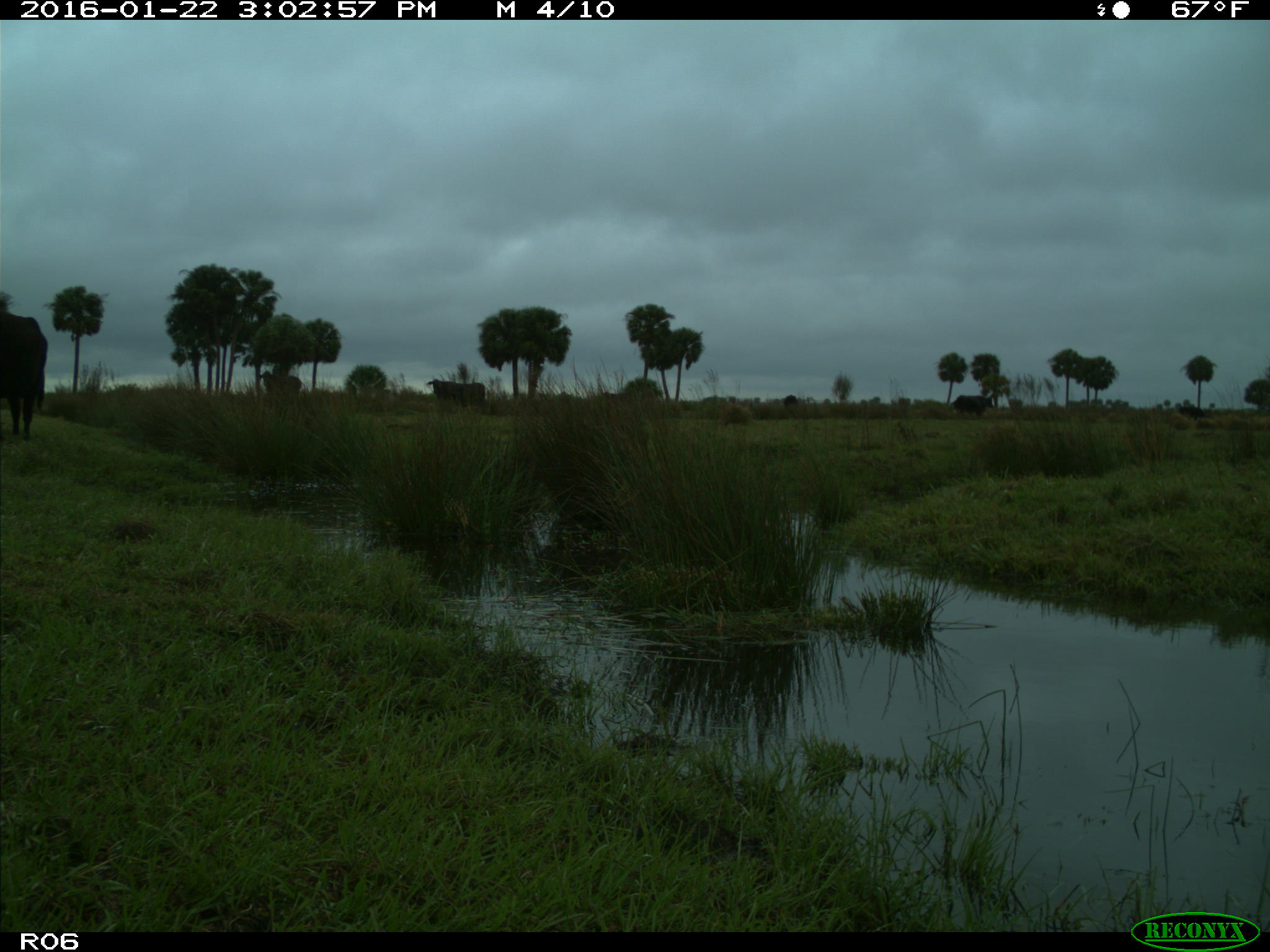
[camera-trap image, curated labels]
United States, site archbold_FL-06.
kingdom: Animalia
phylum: Chordata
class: Mammalia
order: Artiodactyla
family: Bovidae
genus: Bos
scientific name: Bos taurus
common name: domestic cow